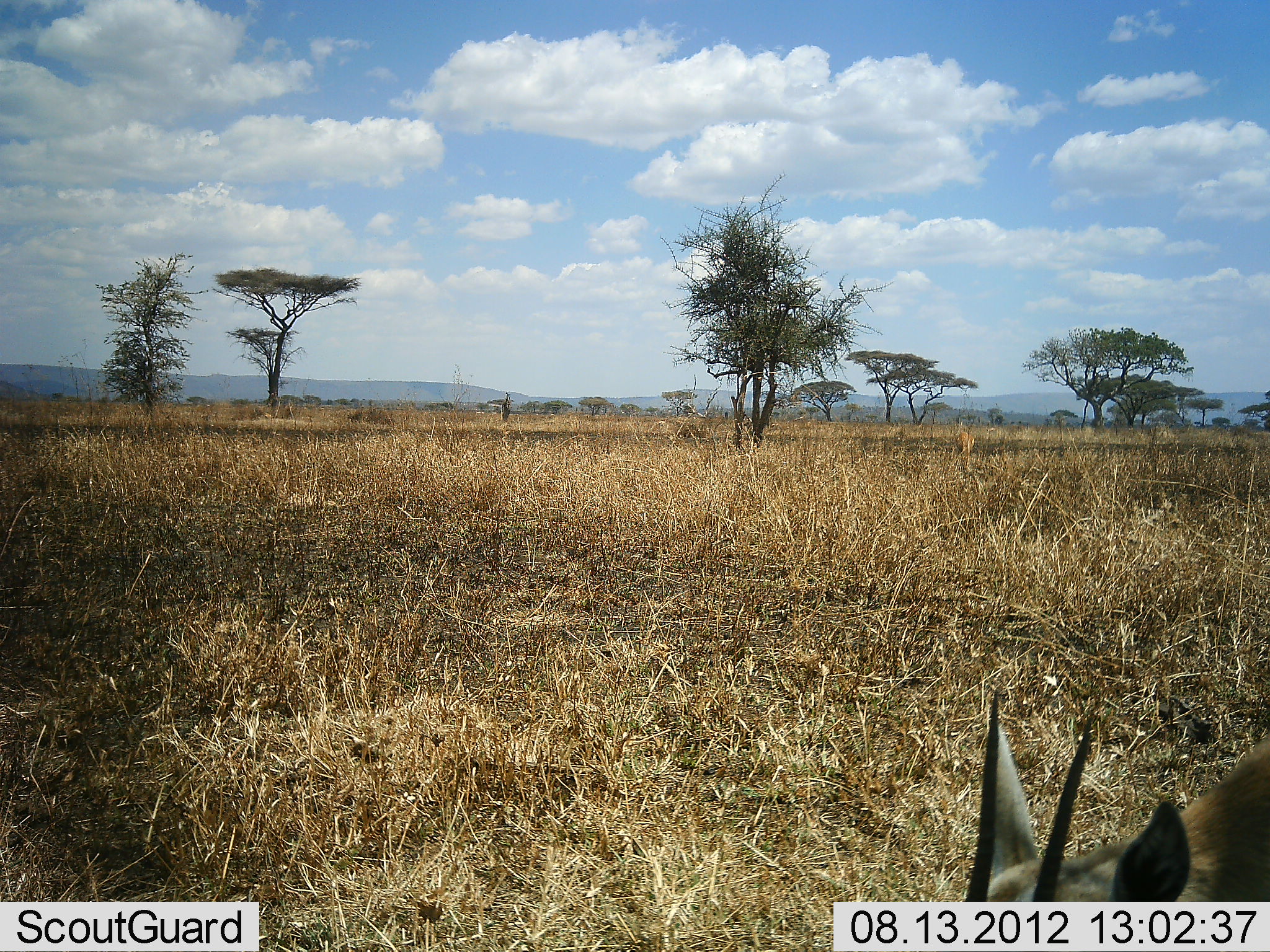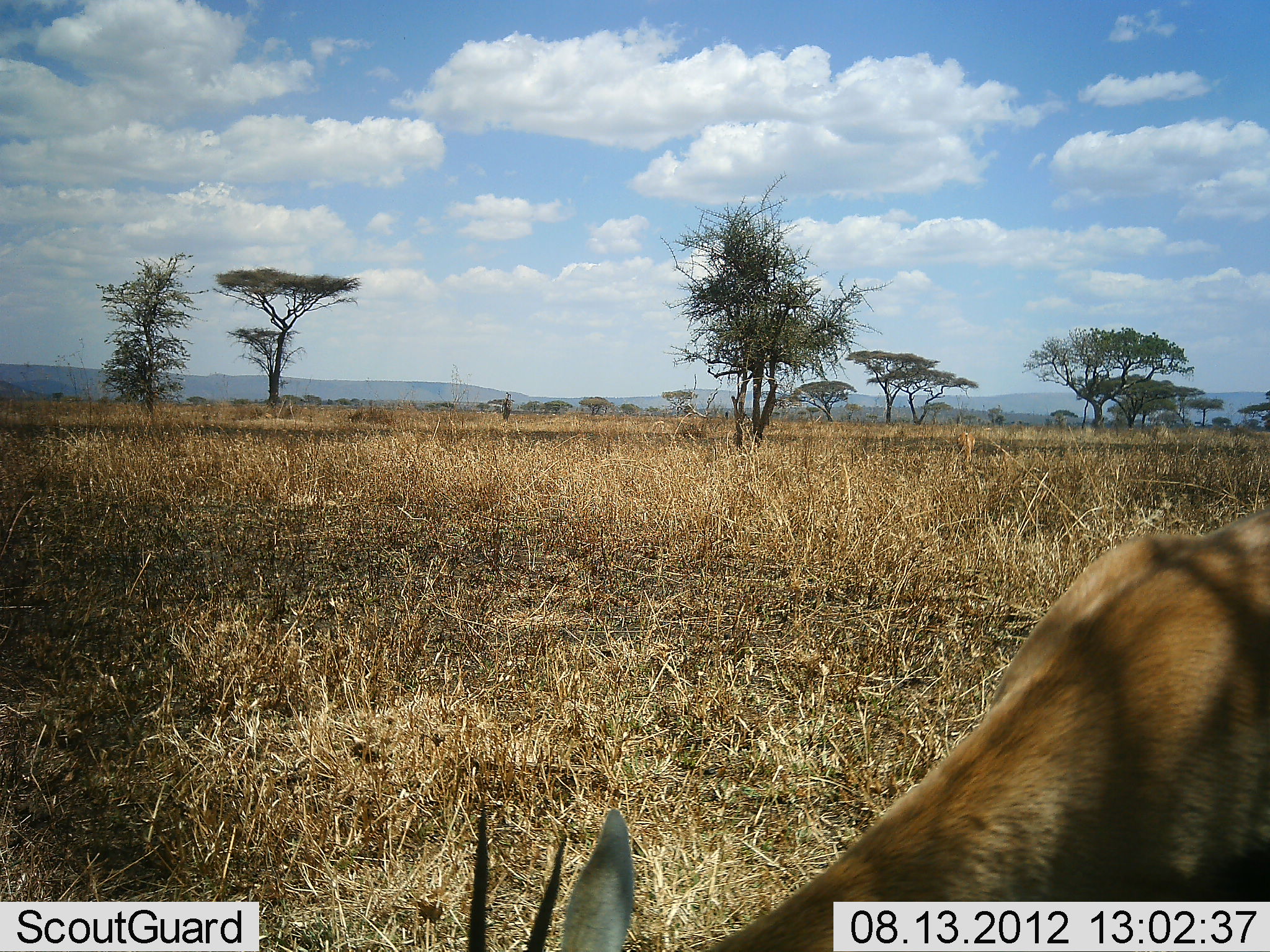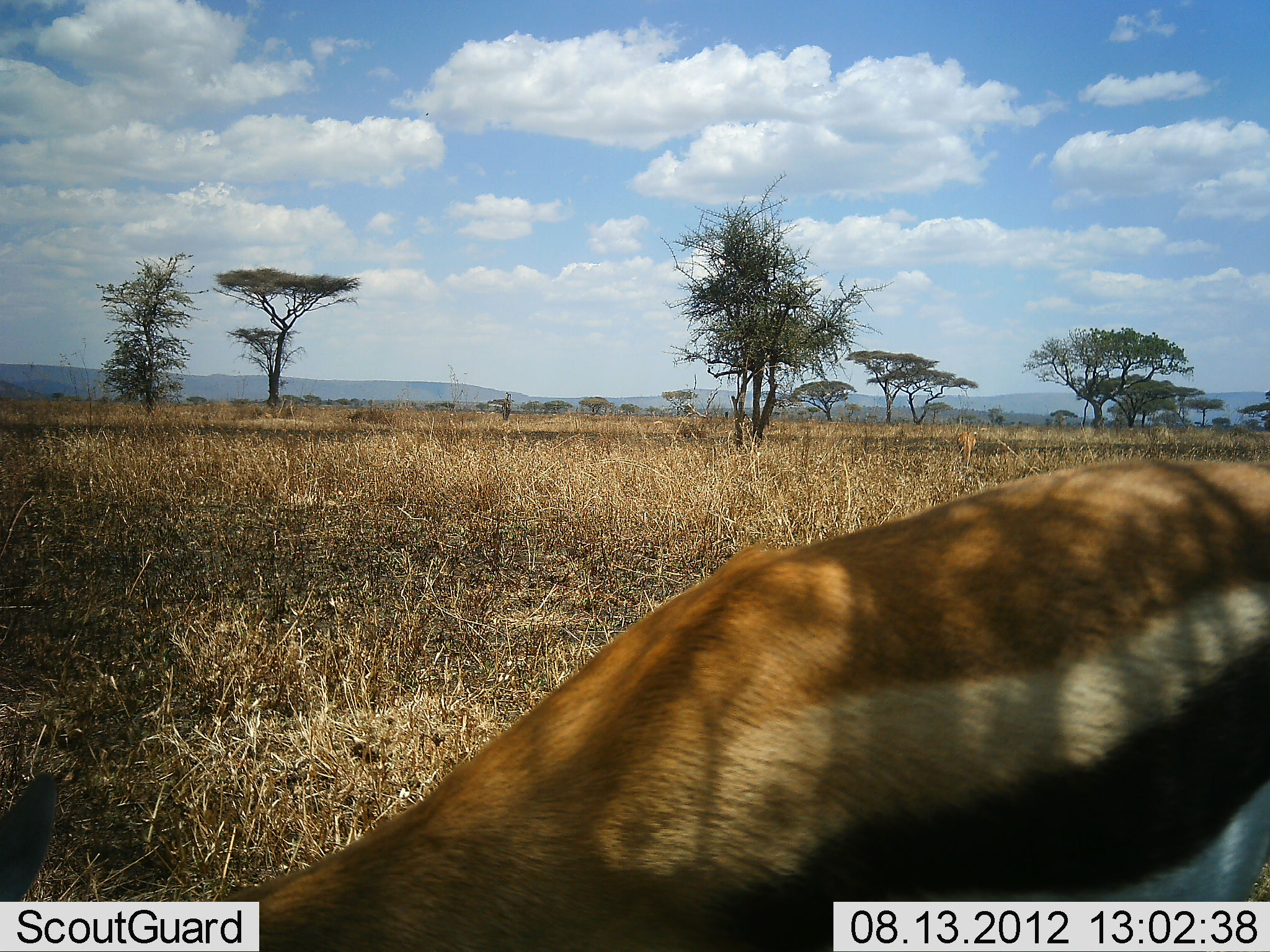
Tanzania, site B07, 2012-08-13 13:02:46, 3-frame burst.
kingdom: Animalia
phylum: Chordata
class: Mammalia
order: Artiodactyla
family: Bovidae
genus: Eudorcas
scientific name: Eudorcas thomsonii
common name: thomson's gazelle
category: gazellethomsons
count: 1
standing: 10%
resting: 0%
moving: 50%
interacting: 0%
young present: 0%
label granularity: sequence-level